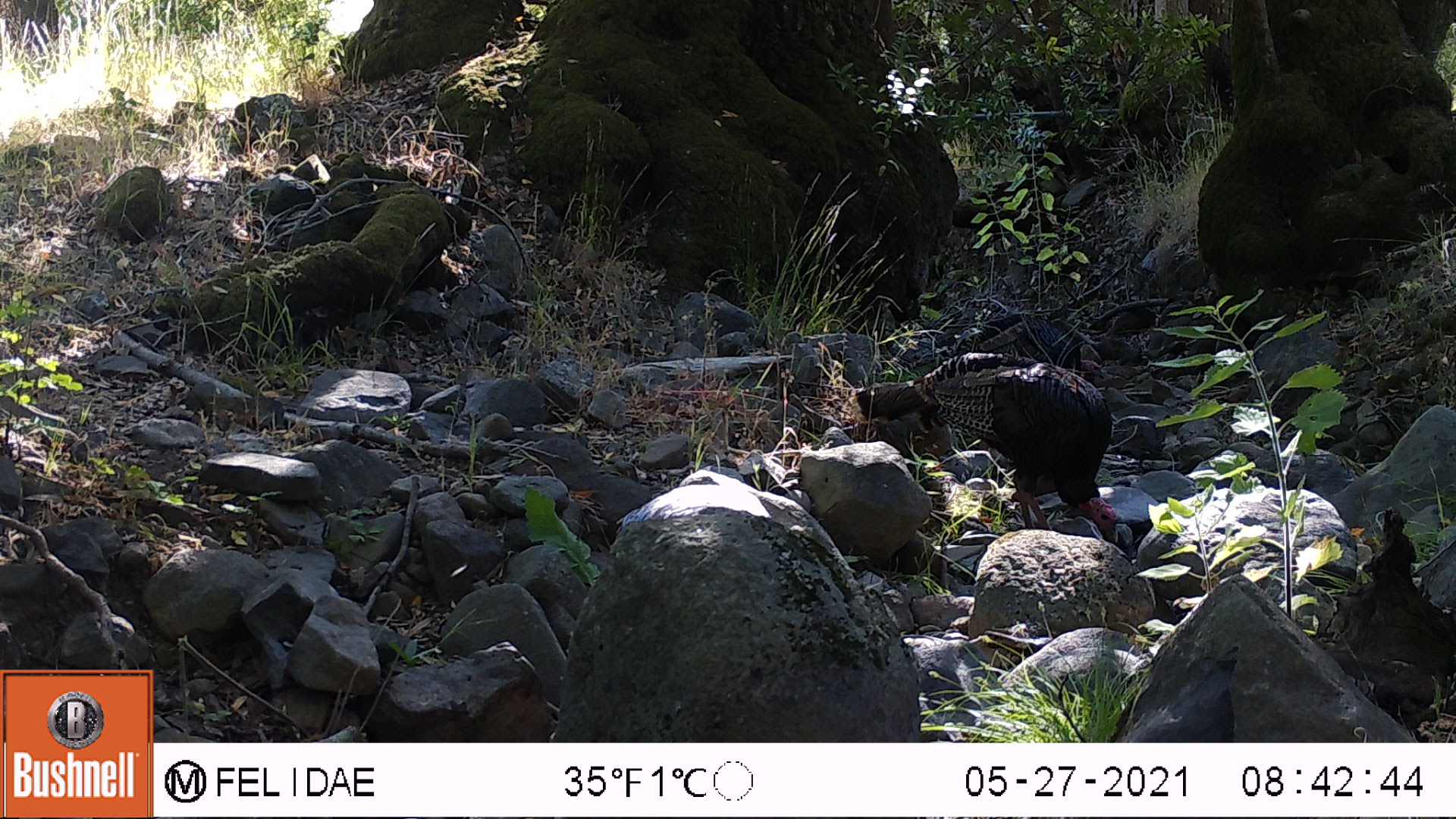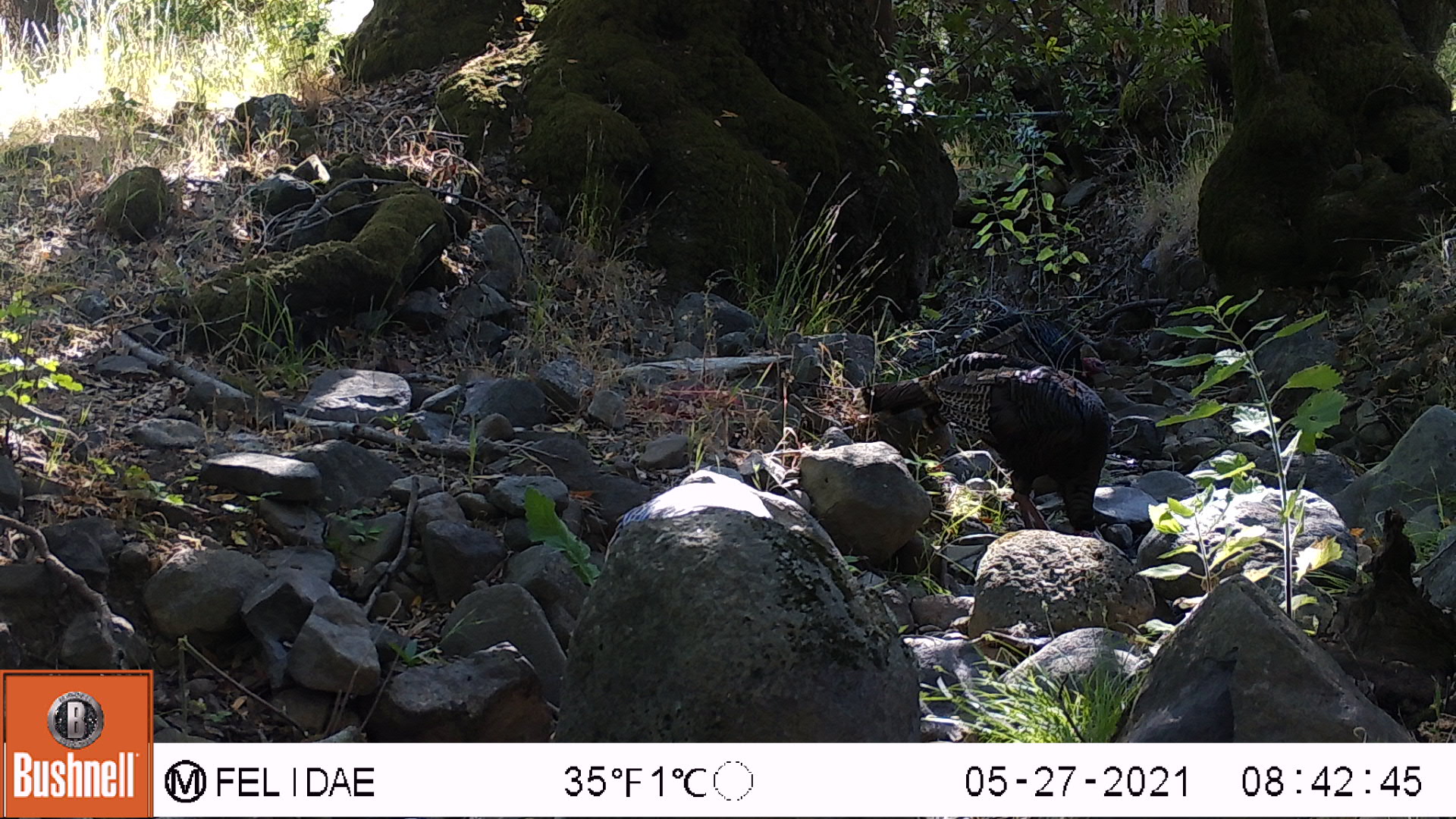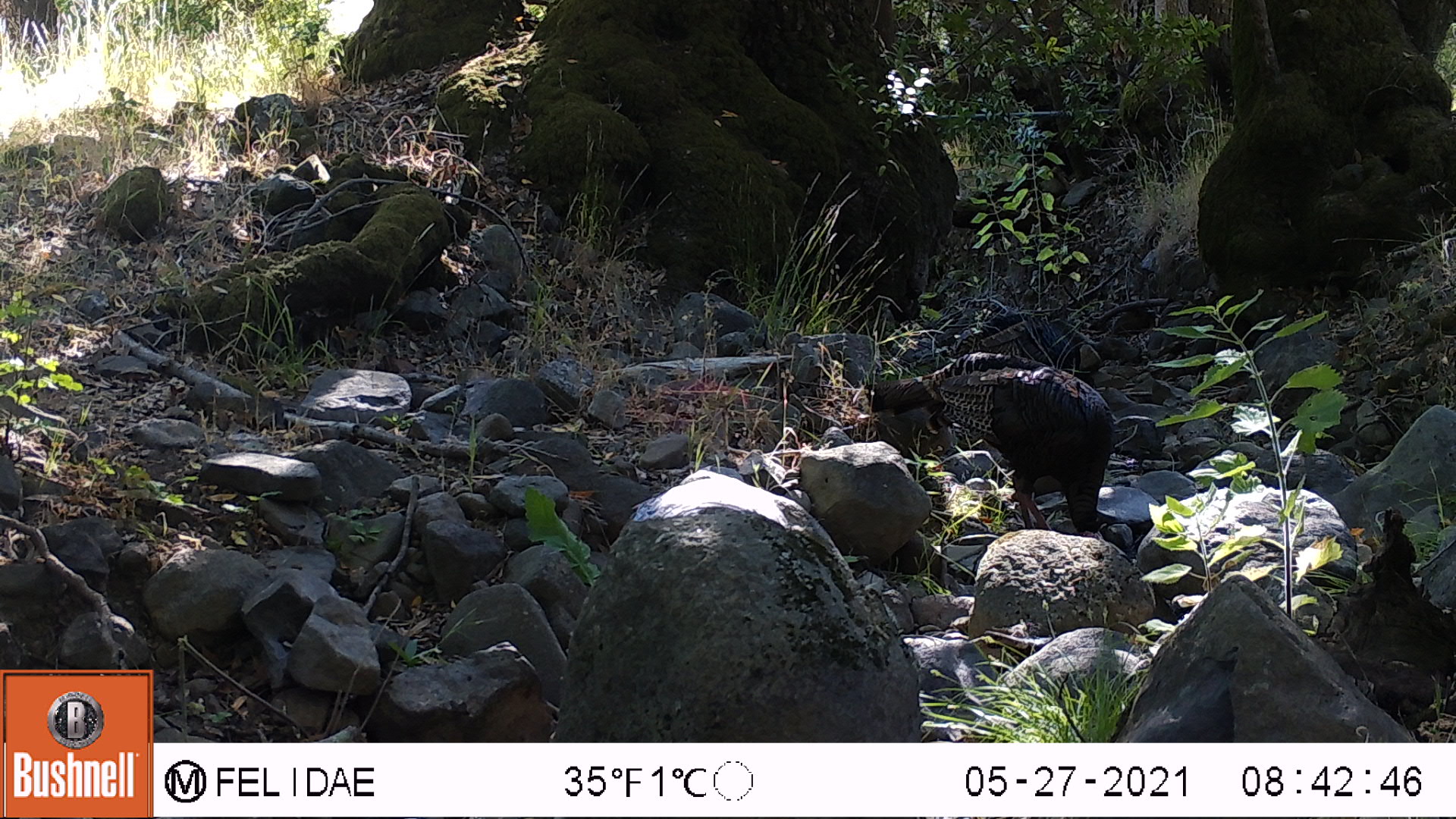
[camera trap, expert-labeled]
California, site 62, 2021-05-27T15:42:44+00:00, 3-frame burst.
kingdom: Animalia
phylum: Chordata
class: Aves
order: Galliformes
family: Phasianidae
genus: Meleagris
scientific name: Meleagris gallopavo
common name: turkey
Turkey (Meleagris gallopavo).